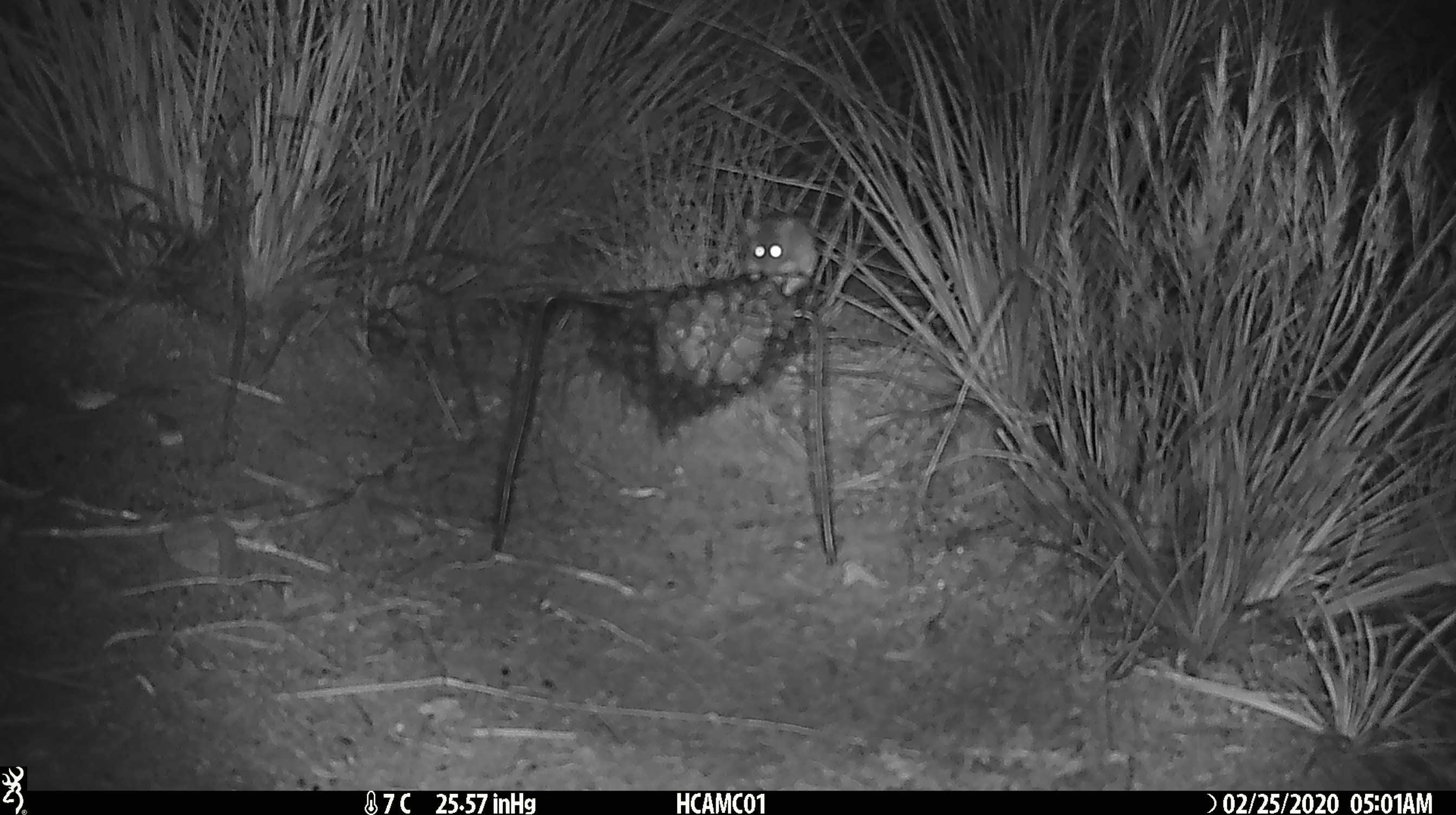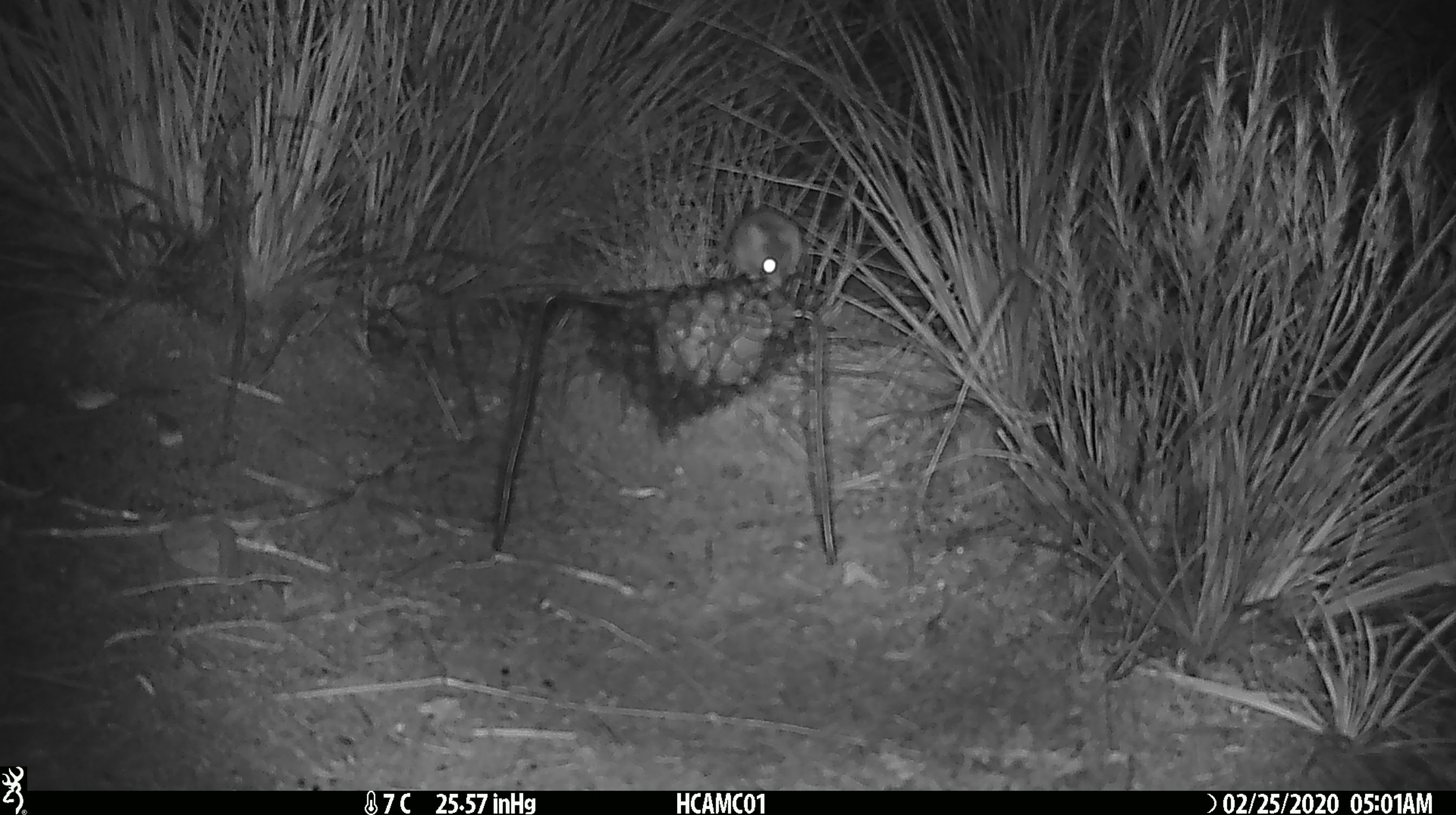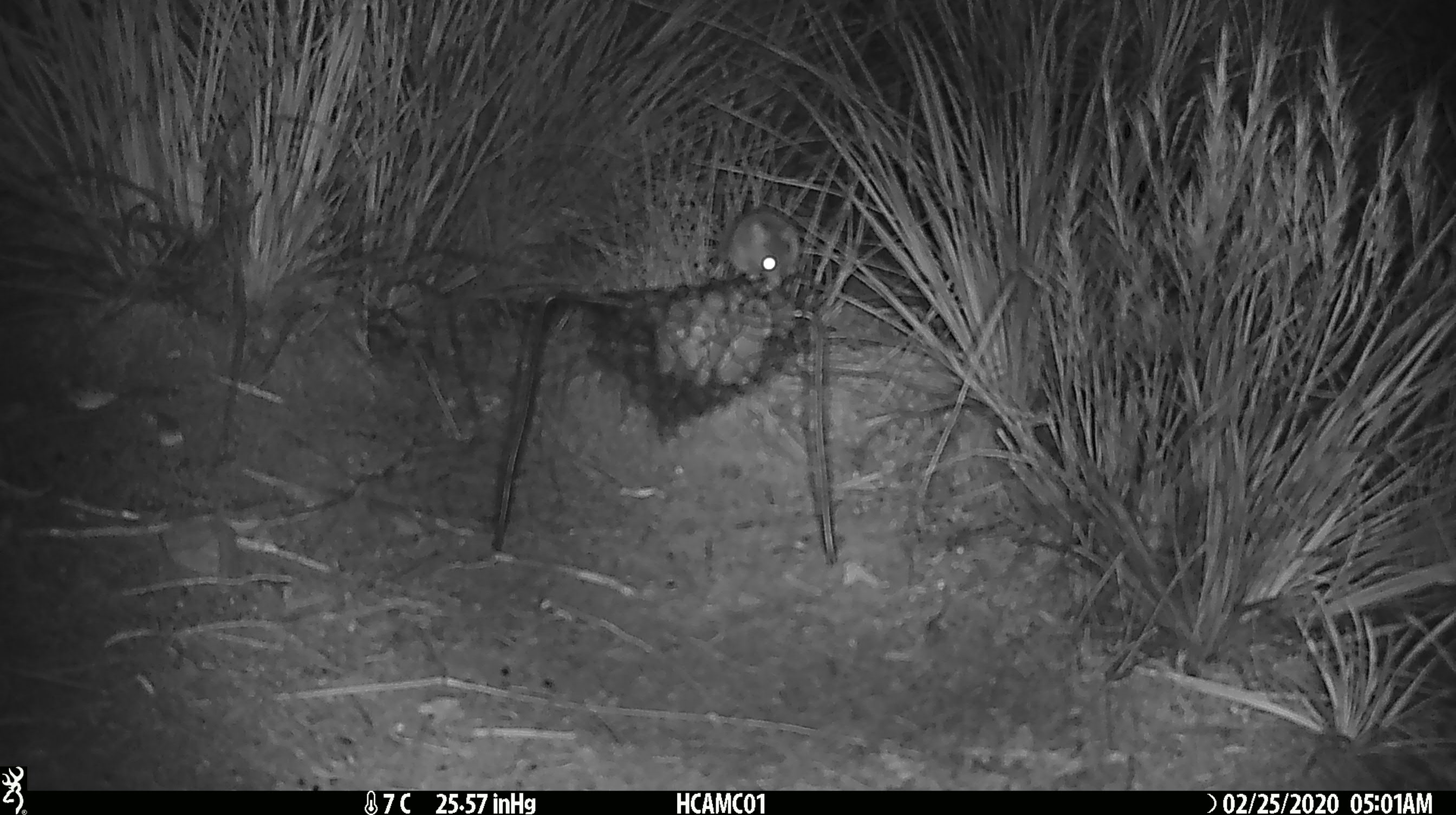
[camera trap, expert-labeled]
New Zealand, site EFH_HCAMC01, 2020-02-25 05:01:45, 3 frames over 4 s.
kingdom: Animalia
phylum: Chordata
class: Mammalia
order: Rodentia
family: Muridae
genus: Mus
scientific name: Mus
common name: mouse